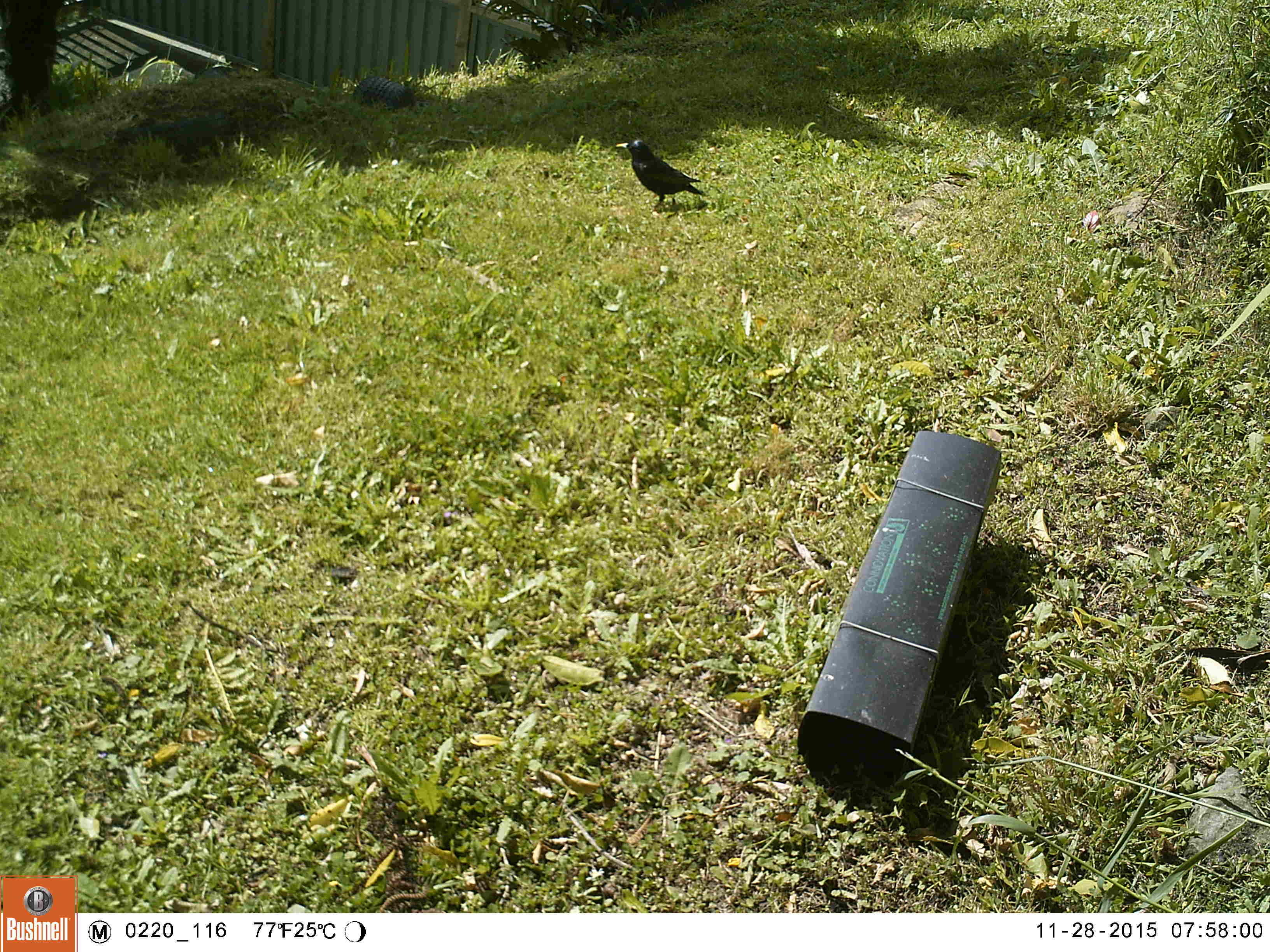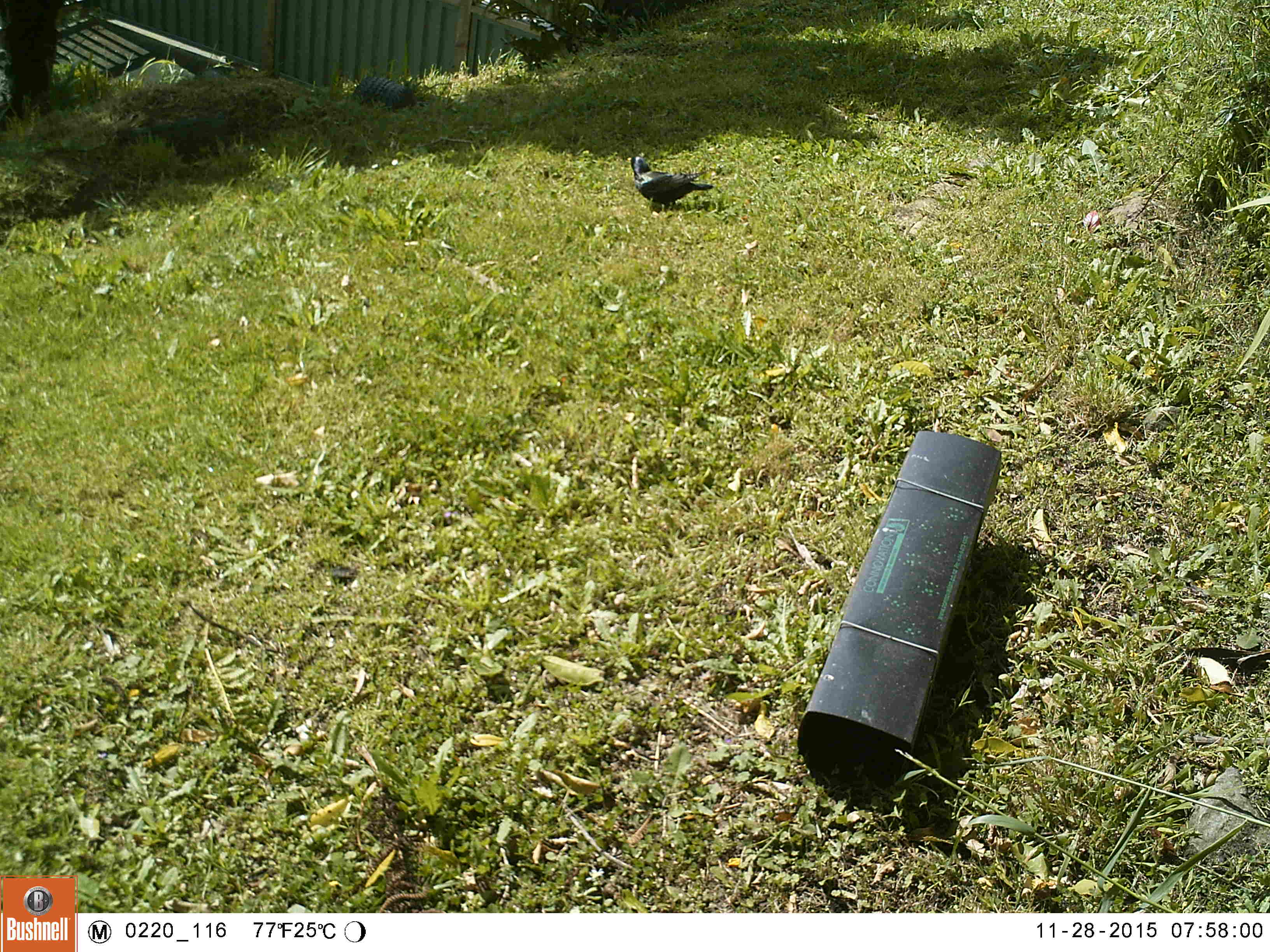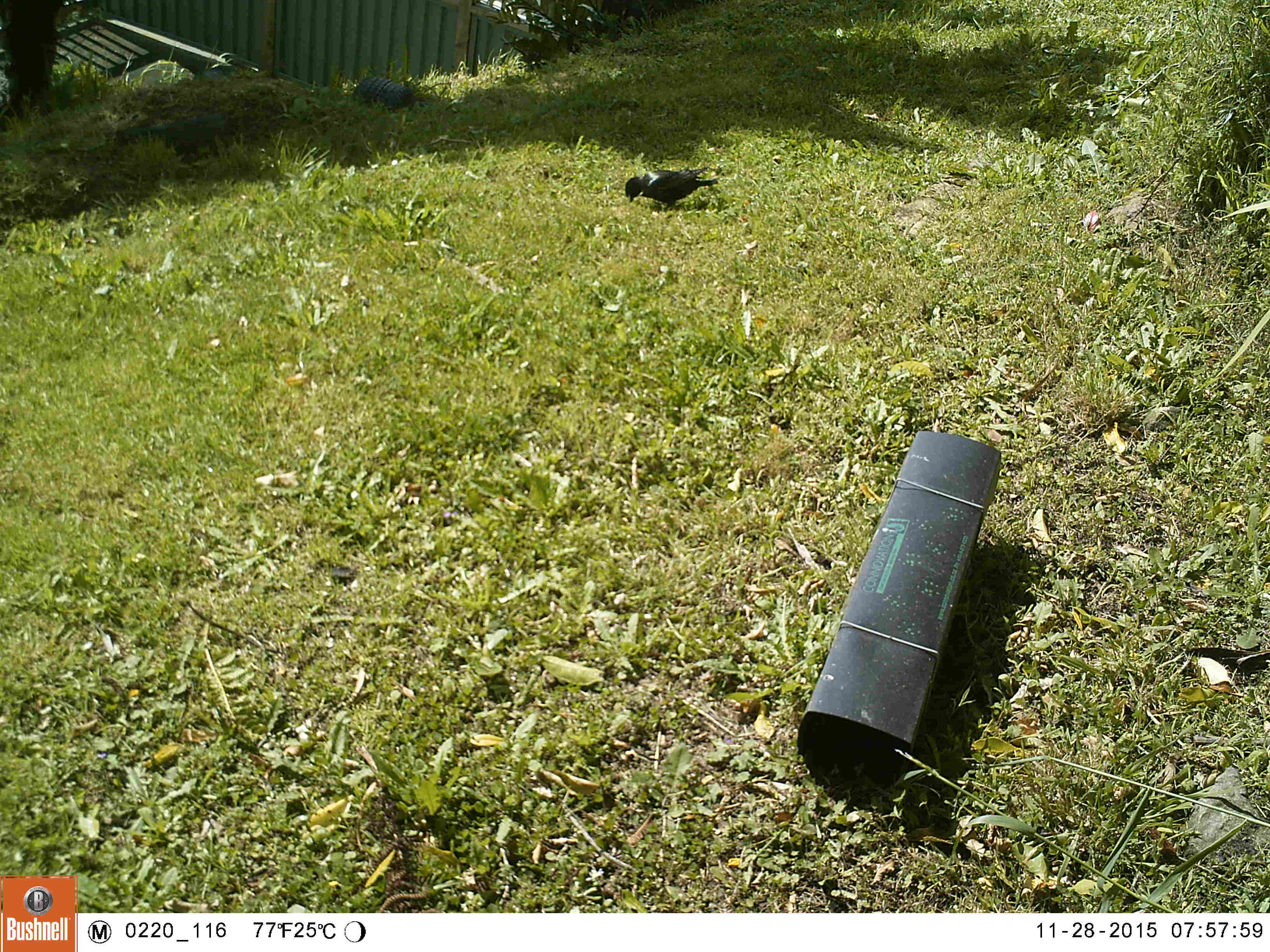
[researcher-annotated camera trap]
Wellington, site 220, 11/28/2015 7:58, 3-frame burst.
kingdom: Animalia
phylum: Chordata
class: Aves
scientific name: Aves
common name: bird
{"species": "bird (Aves)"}